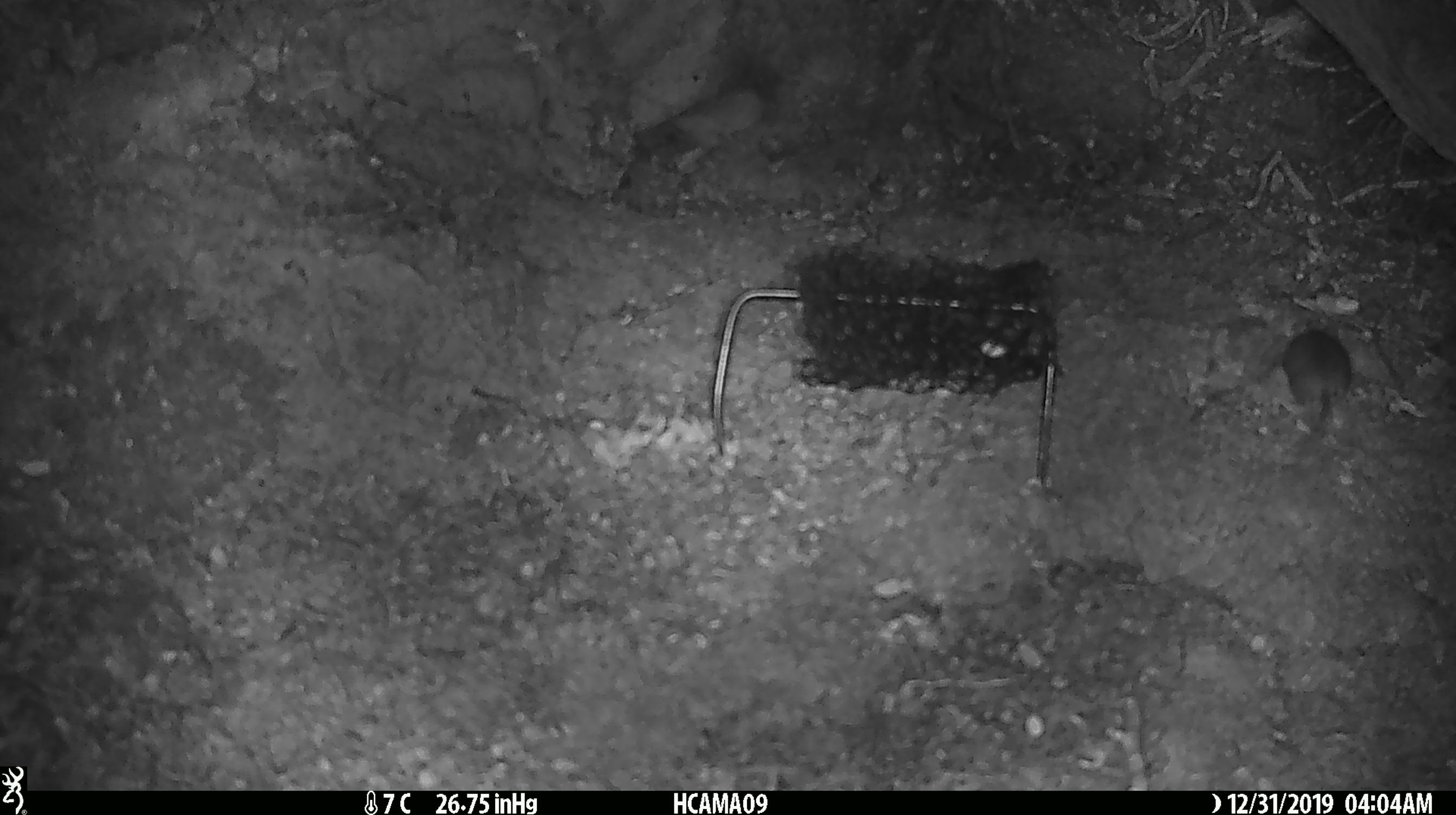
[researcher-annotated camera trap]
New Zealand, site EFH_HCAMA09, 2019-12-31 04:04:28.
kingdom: Animalia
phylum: Chordata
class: Mammalia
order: Rodentia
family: Muridae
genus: Mus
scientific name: Mus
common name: mouse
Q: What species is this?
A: Mouse (Mus).